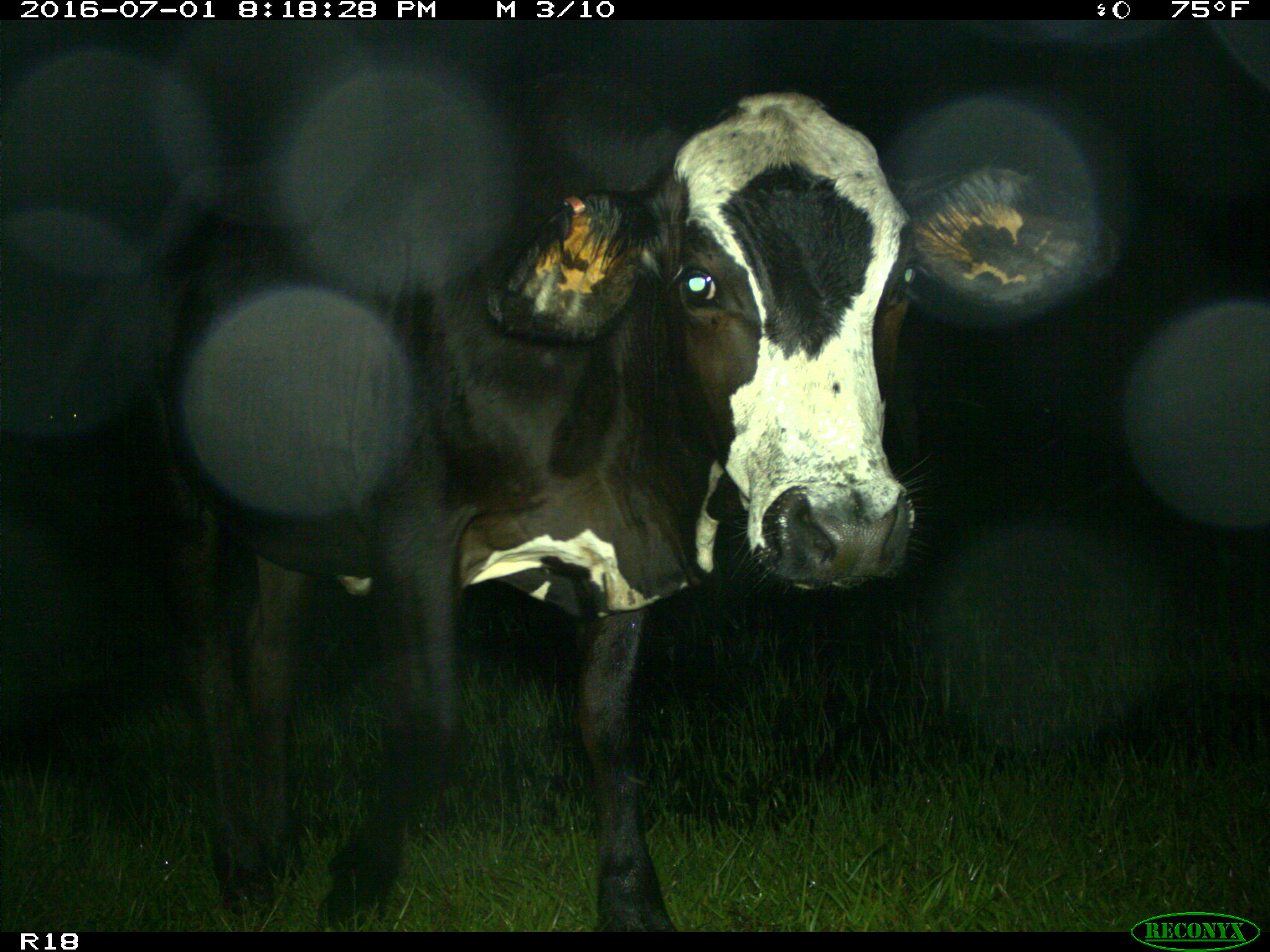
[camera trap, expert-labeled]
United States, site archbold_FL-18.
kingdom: Animalia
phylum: Chordata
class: Mammalia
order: Artiodactyla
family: Bovidae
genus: Bos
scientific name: Bos taurus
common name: domestic cow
Bos taurus (domestic cow).